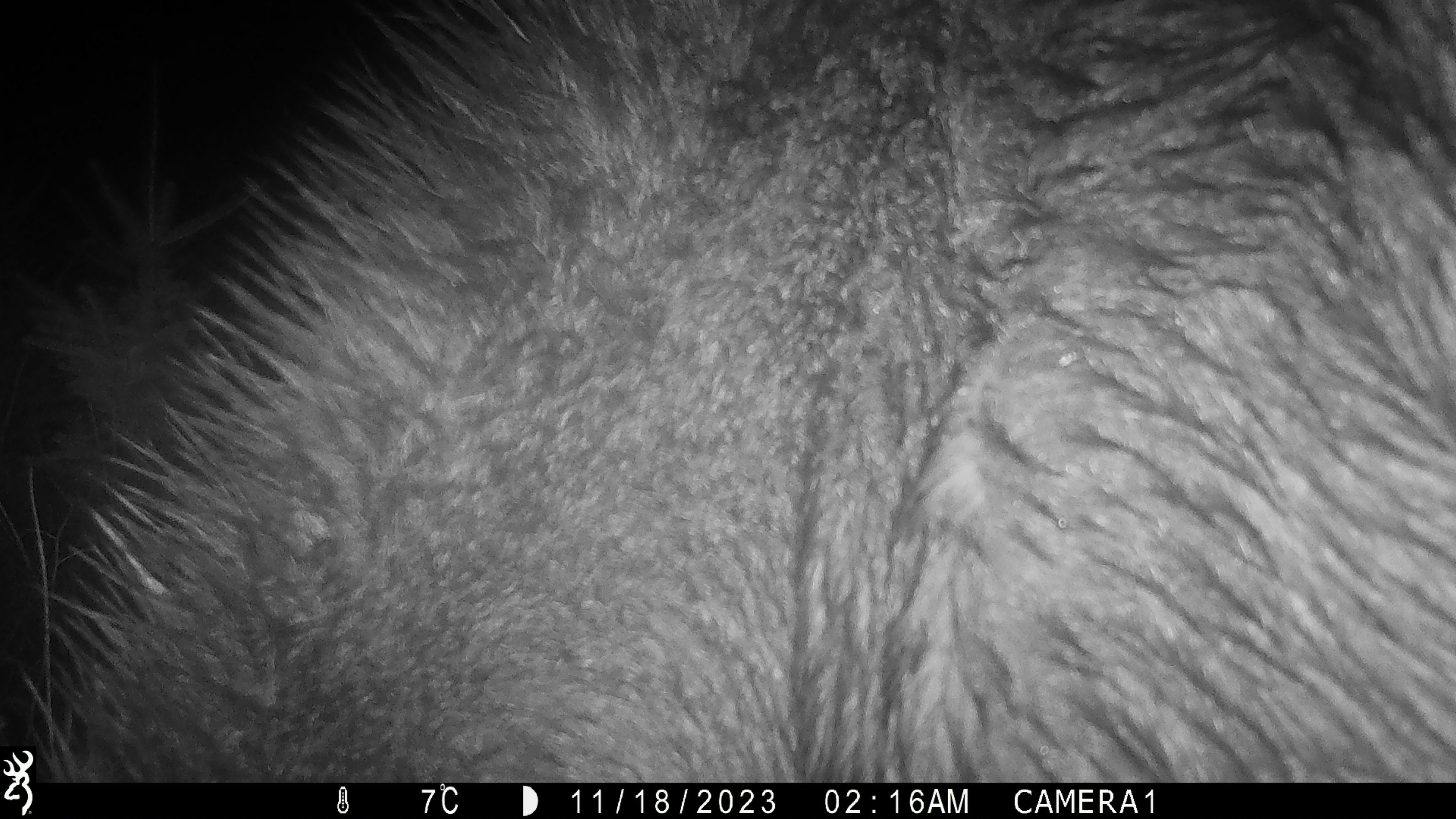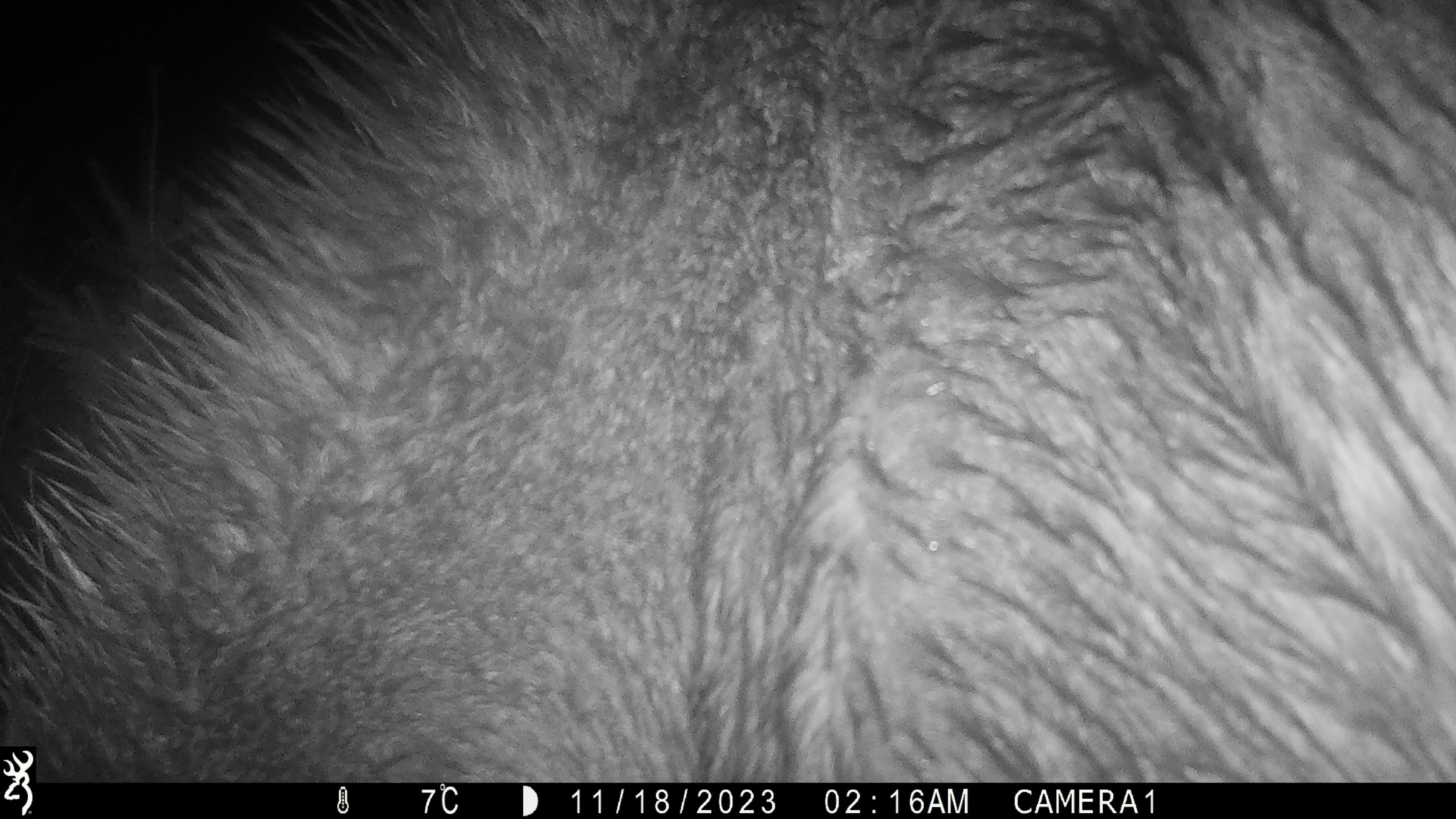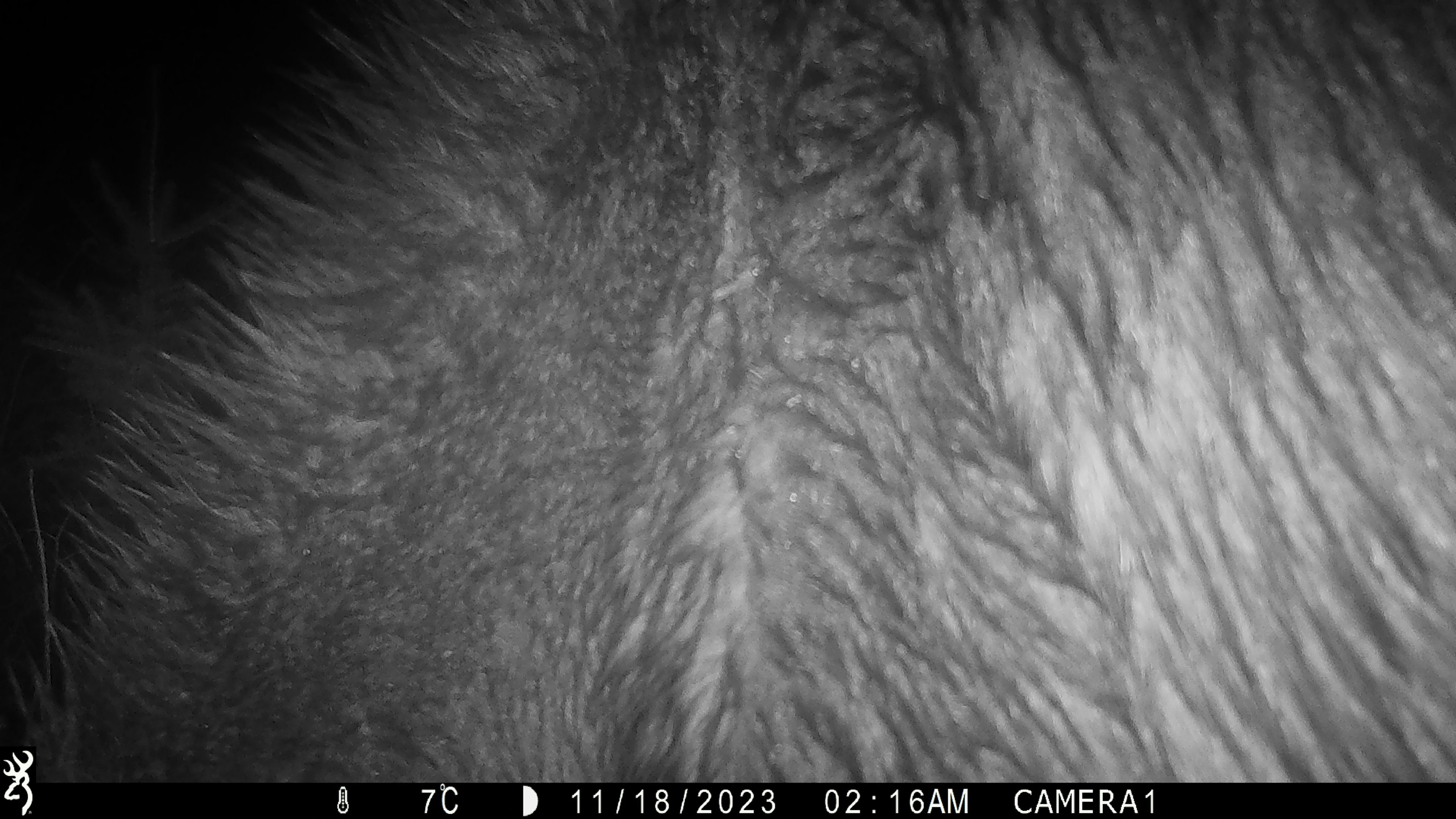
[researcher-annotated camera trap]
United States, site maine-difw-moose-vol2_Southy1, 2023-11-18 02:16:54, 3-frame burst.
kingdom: Animalia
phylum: Chordata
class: Mammalia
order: Artiodactyla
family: Cervidae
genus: Alces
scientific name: Alces alces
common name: moose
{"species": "moose (Alces alces)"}